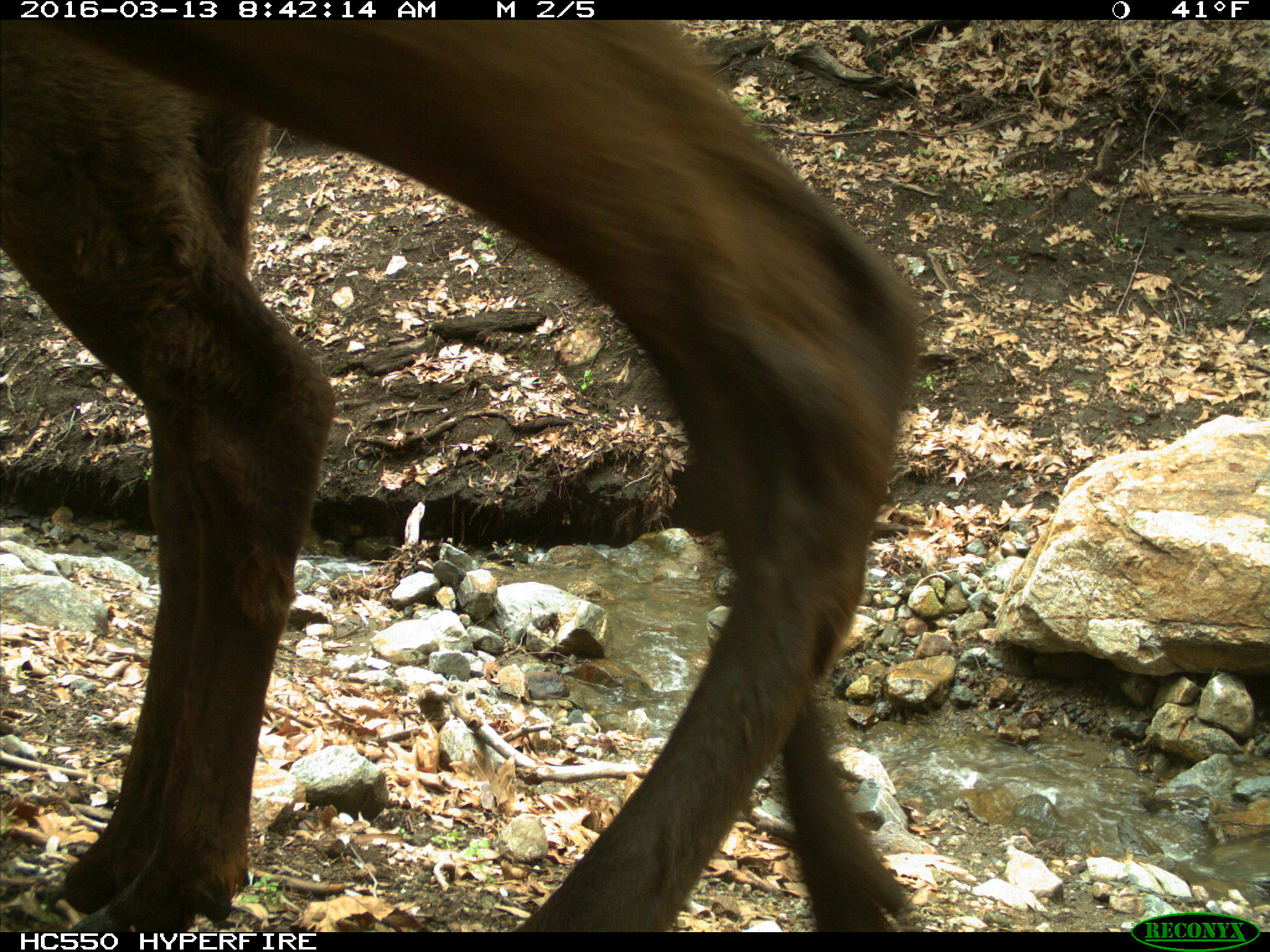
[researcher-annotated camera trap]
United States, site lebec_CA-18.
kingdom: Animalia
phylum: Chordata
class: Mammalia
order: Artiodactyla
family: Cervidae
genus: Cervus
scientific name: Cervus canadensis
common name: elk